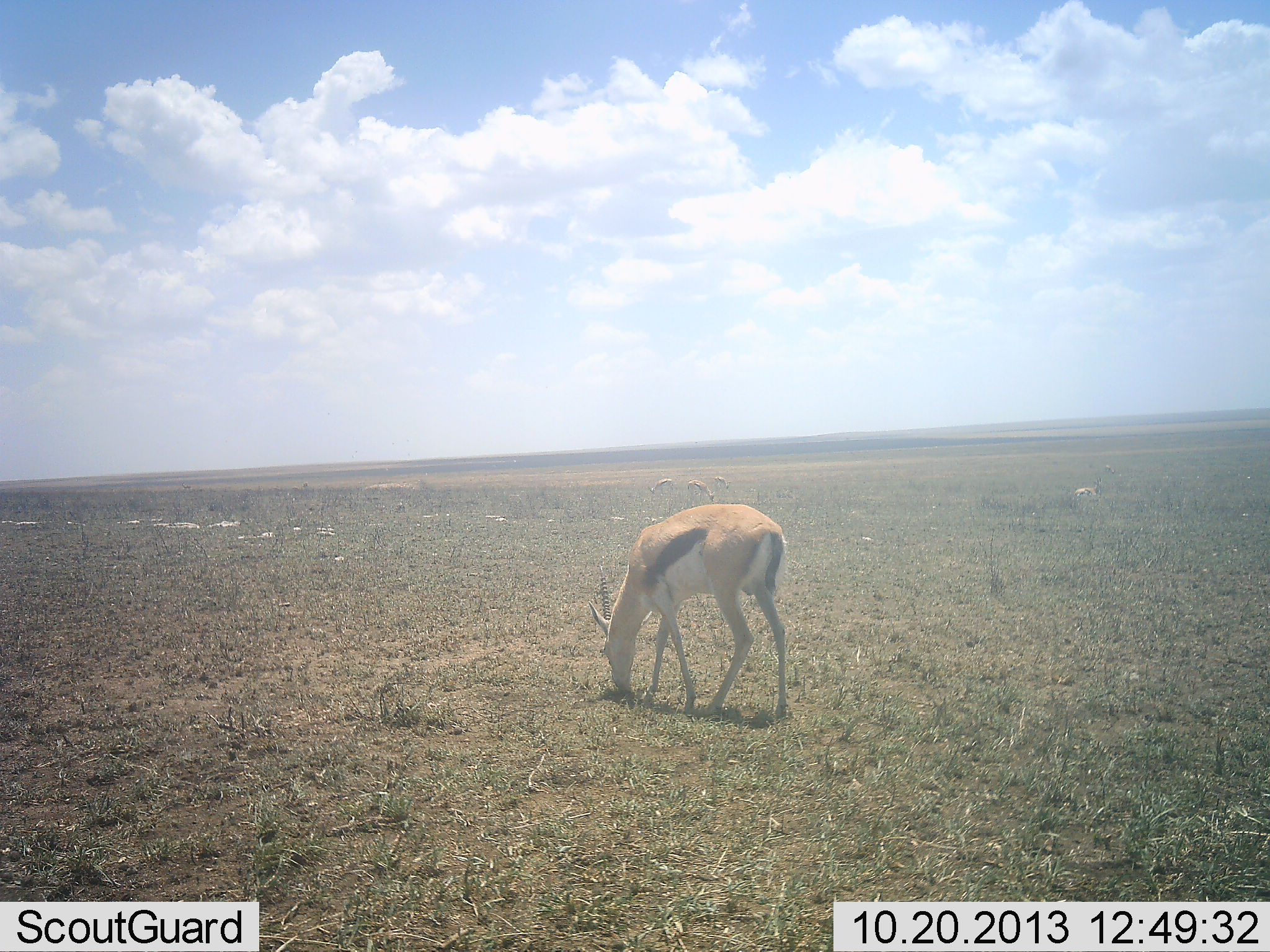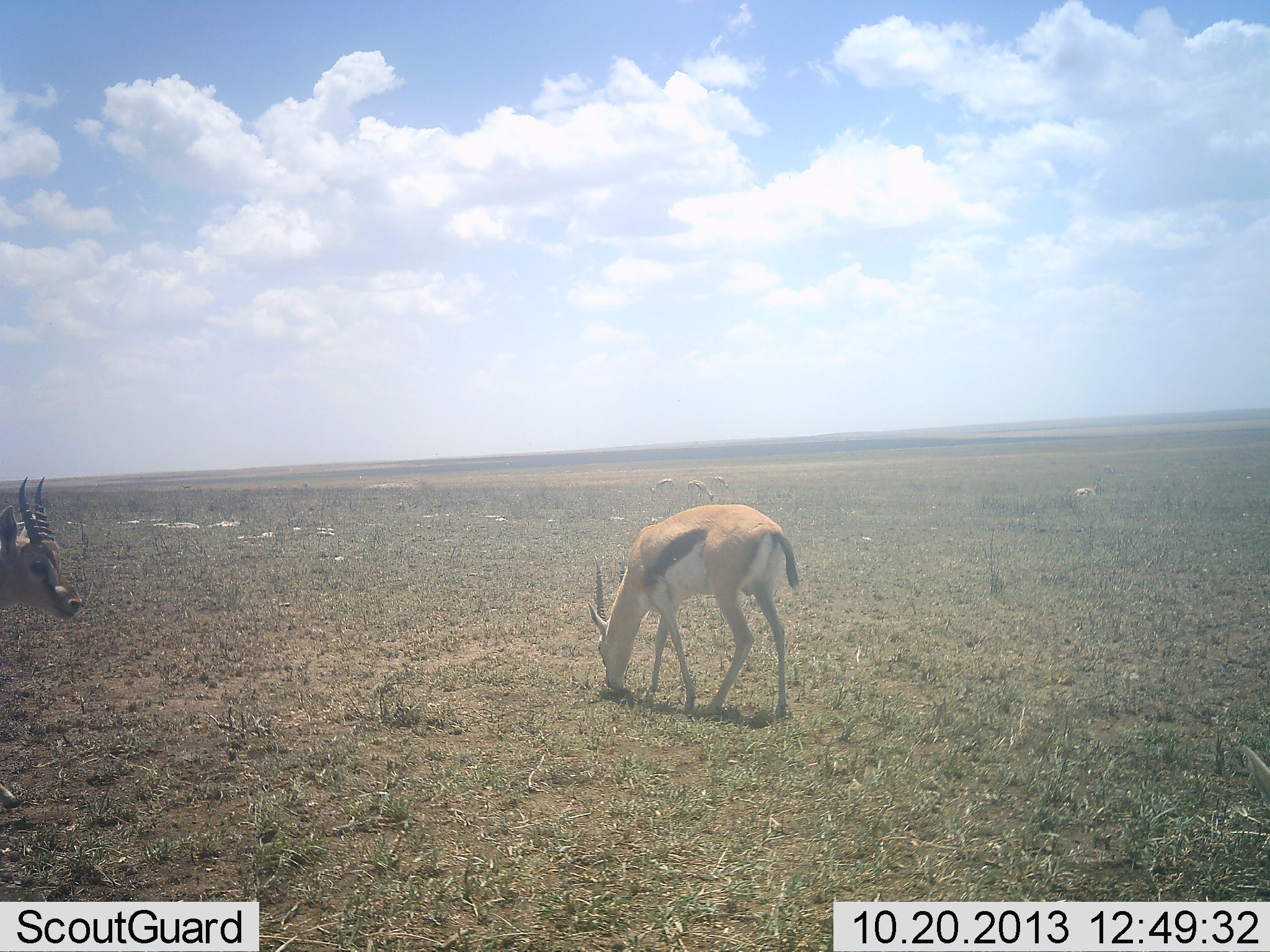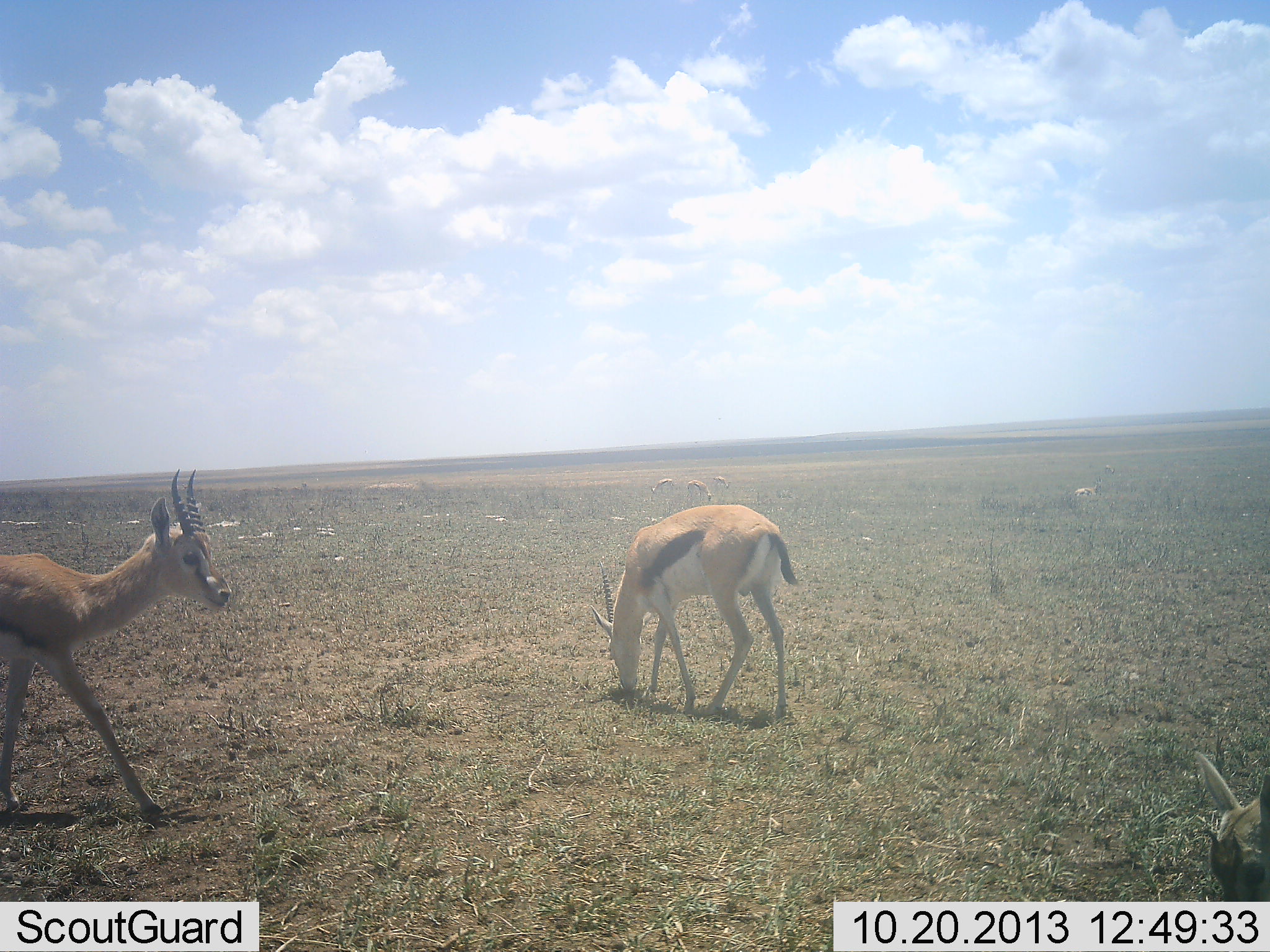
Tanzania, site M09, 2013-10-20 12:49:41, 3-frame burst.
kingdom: Animalia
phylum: Chordata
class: Mammalia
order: Artiodactyla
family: Bovidae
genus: Eudorcas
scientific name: Eudorcas thomsonii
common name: thomson's gazelle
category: gazellethomsons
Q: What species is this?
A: Gazellethomsons (thomson's gazelle) (Eudorcas thomsonii).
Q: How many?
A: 3.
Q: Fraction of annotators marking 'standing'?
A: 35%.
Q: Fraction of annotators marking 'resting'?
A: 4%.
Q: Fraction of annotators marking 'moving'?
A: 58%.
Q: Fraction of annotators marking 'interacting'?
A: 0%.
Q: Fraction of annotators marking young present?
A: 0%.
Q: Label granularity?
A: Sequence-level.